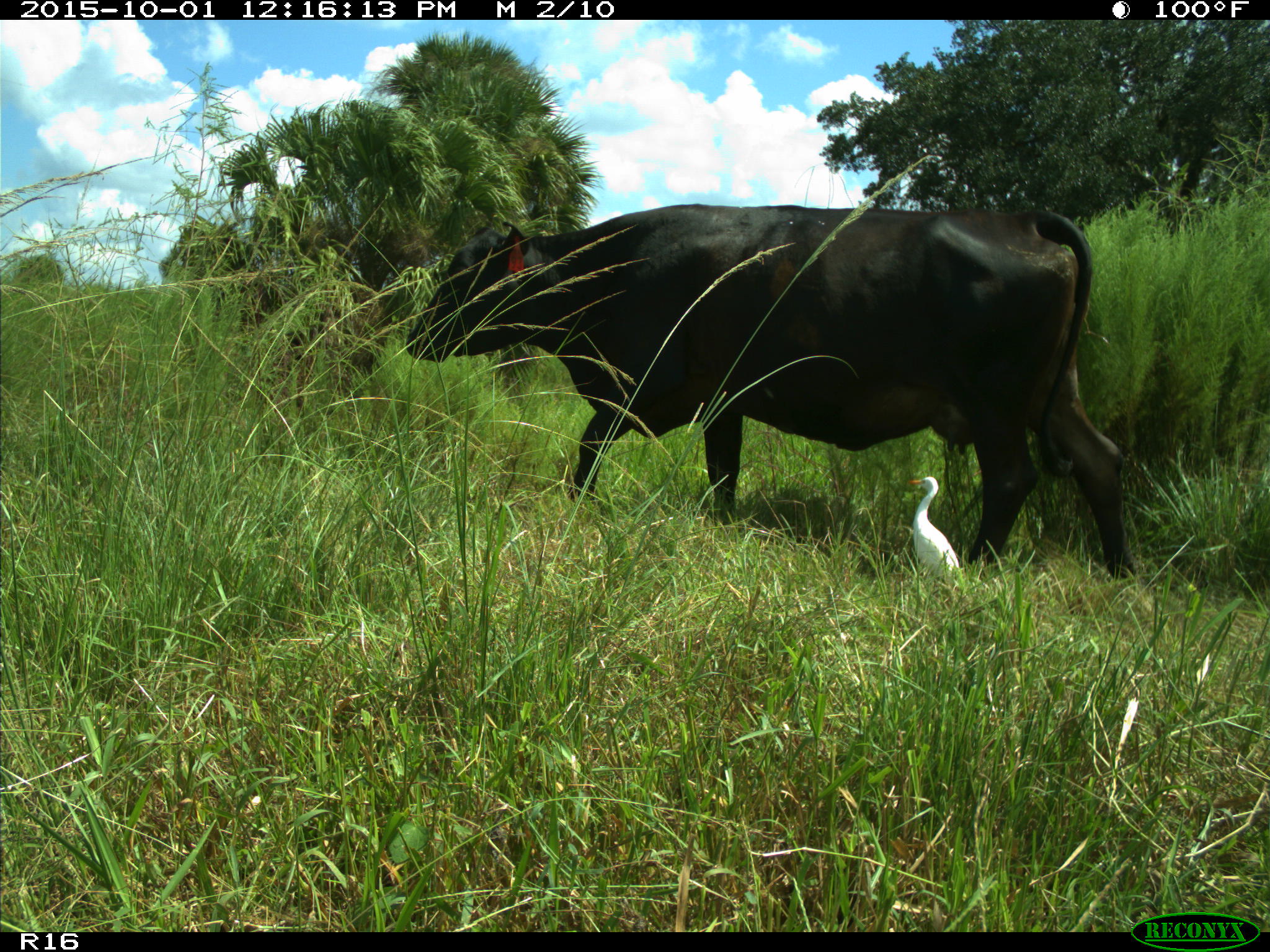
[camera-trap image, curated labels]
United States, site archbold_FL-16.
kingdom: Animalia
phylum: Chordata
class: Mammalia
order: Artiodactyla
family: Bovidae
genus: Bos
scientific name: Bos taurus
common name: domestic cow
Bos taurus (domestic cow).